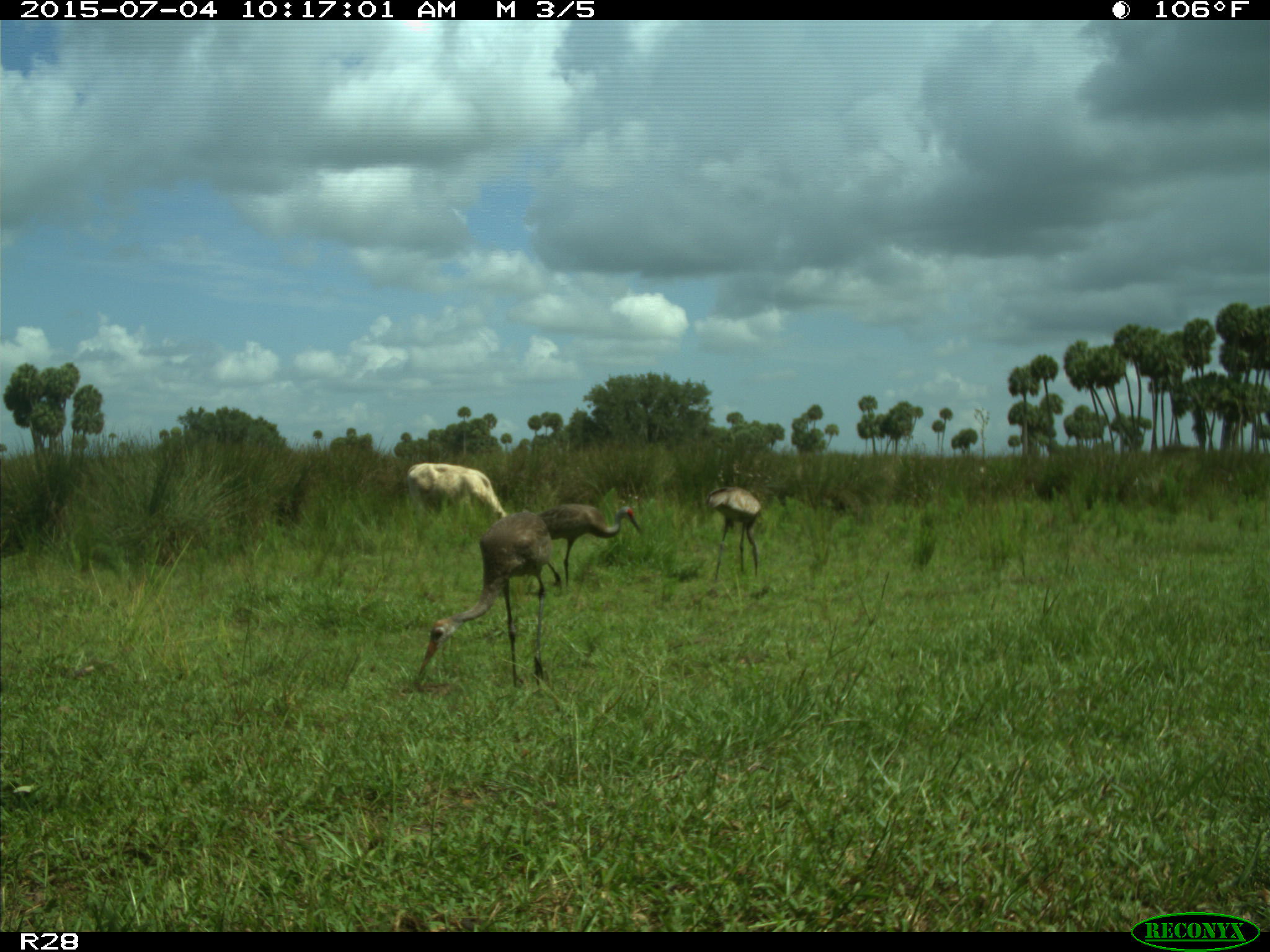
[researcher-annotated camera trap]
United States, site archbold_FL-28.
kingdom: Animalia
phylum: Chordata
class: Mammalia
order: Artiodactyla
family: Bovidae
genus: Bos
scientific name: Bos taurus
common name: domestic cow